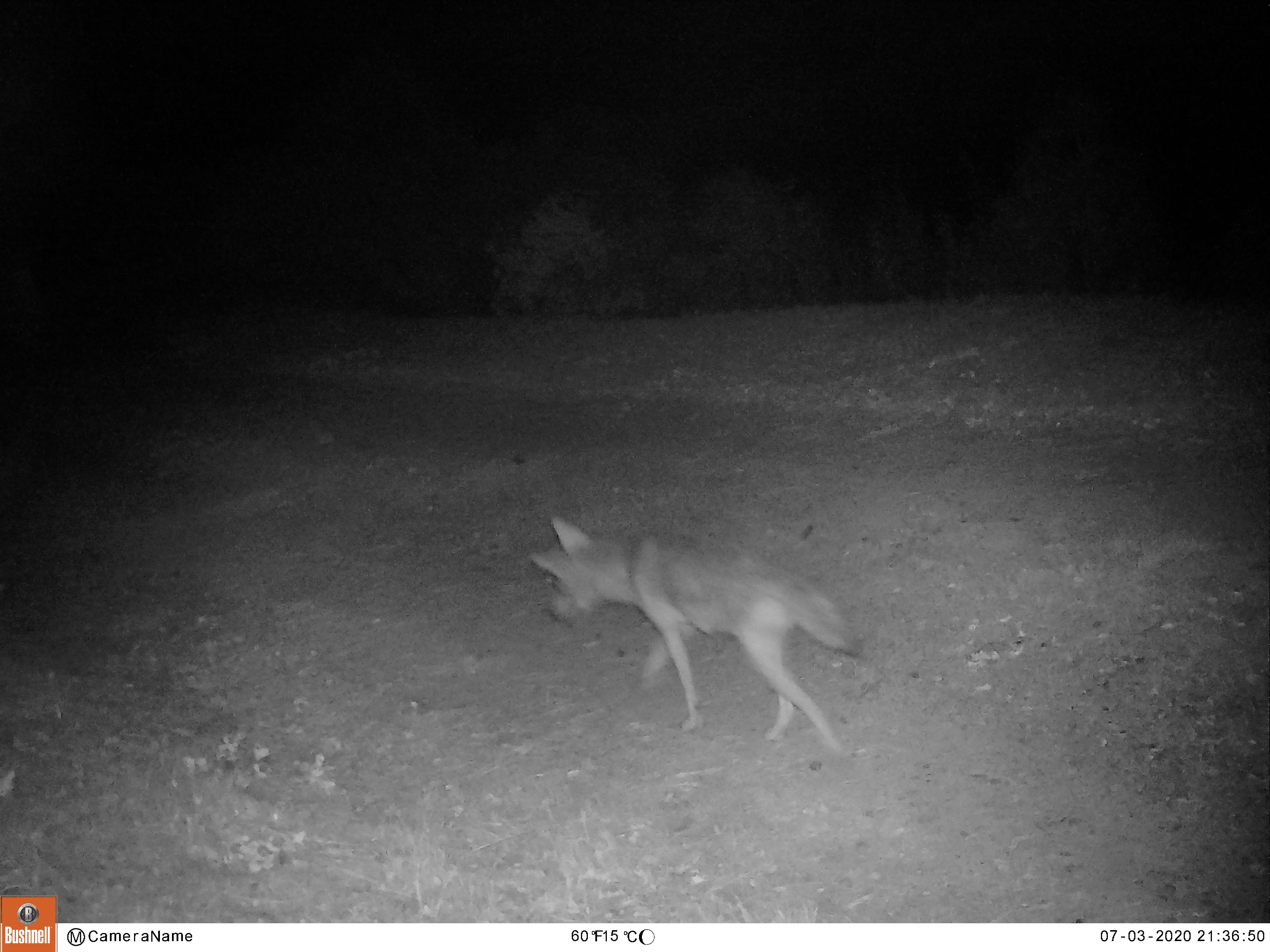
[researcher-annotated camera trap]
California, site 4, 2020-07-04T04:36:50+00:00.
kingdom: Animalia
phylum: Chordata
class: Mammalia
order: Carnivora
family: Canidae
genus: Canis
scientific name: Canis latrans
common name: coyote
Coyote (Canis latrans).